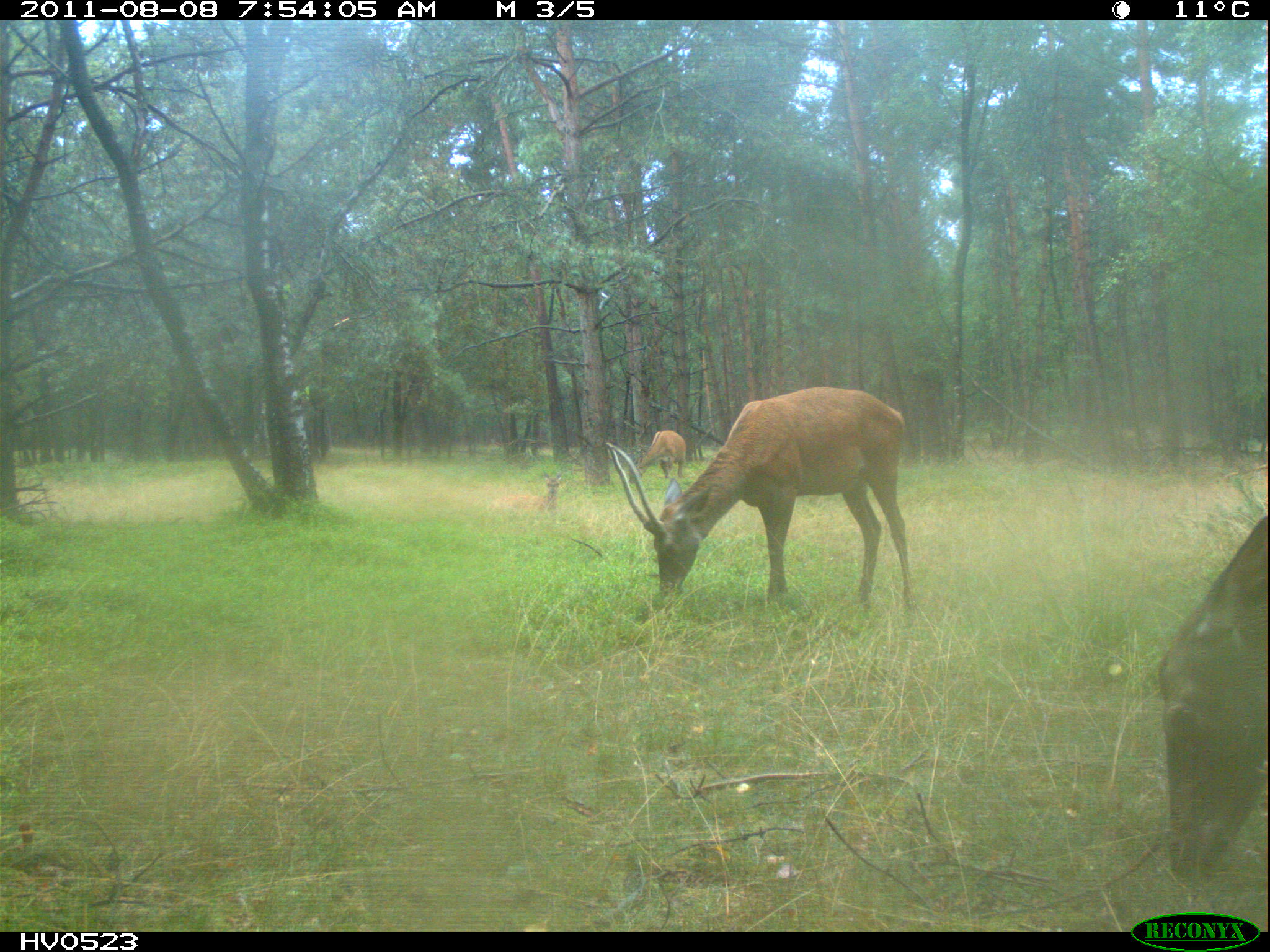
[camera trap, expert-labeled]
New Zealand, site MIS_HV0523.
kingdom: Animalia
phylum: Chordata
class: Mammalia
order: Artiodactyla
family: Cervidae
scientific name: Cervidae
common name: deer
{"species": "deer (Cervidae)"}